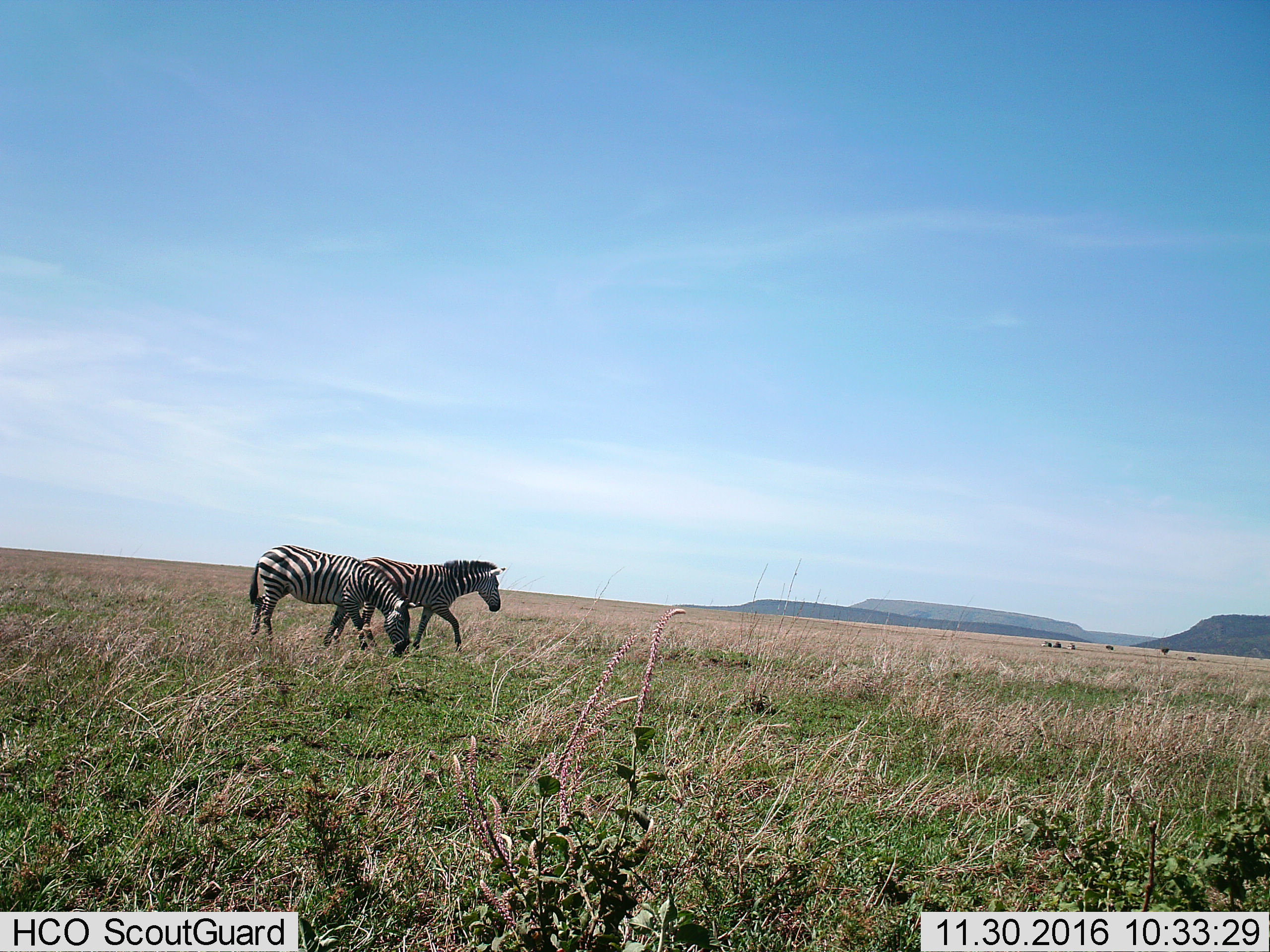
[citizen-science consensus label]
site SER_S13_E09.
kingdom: Animalia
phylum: Chordata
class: Mammalia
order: Perissodactyla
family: Equidae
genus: Equus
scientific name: Equus quagga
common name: plains zebra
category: zebraplains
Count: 2.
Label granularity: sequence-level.